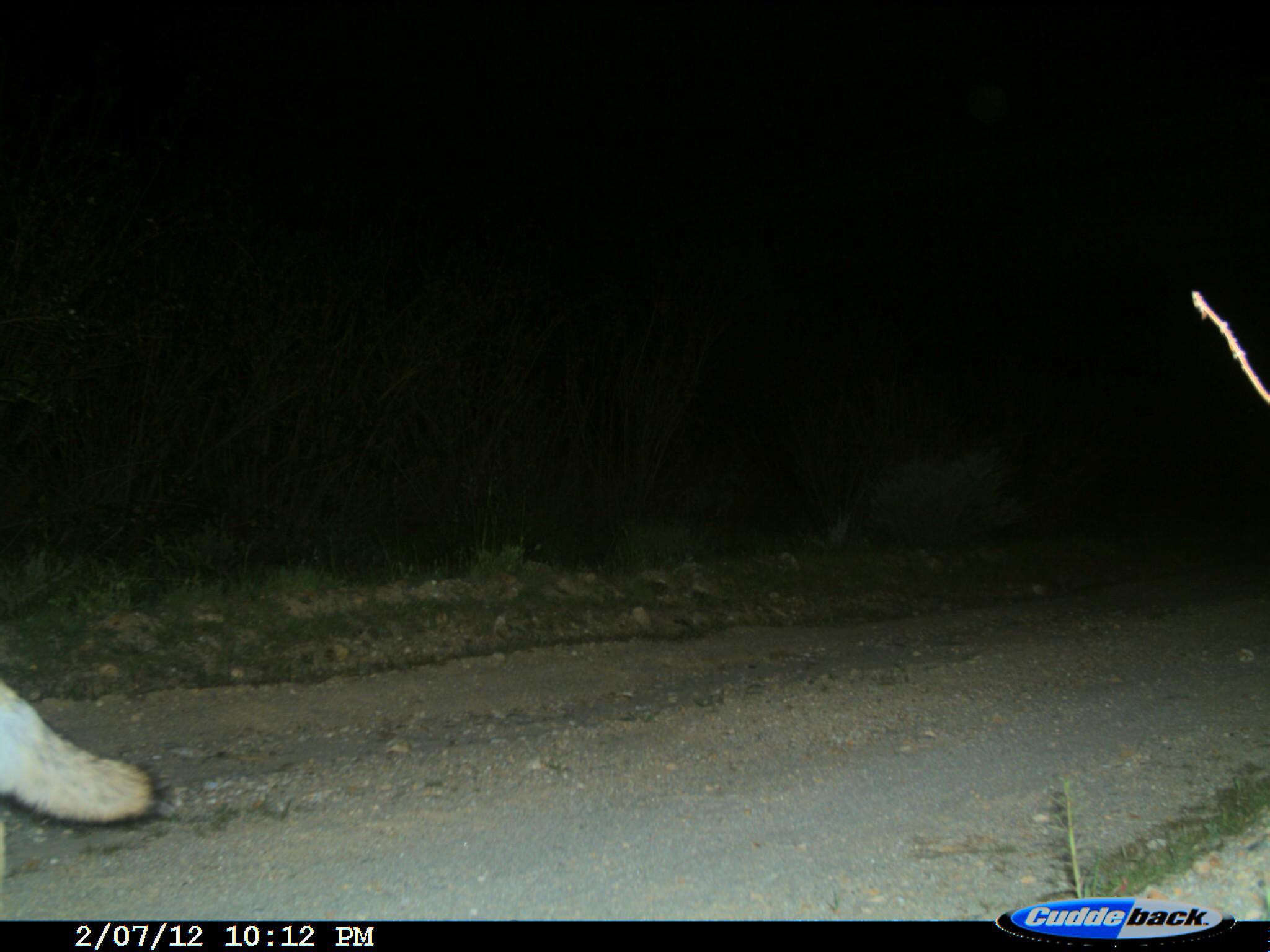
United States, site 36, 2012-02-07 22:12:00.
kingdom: Animalia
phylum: Chordata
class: Mammalia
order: Carnivora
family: Canidae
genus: Canis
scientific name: Canis latrans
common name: coyote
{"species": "coyote (Canis latrans)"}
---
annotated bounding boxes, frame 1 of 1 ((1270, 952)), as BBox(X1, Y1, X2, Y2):
coyote: BBox(0, 678, 154, 826)